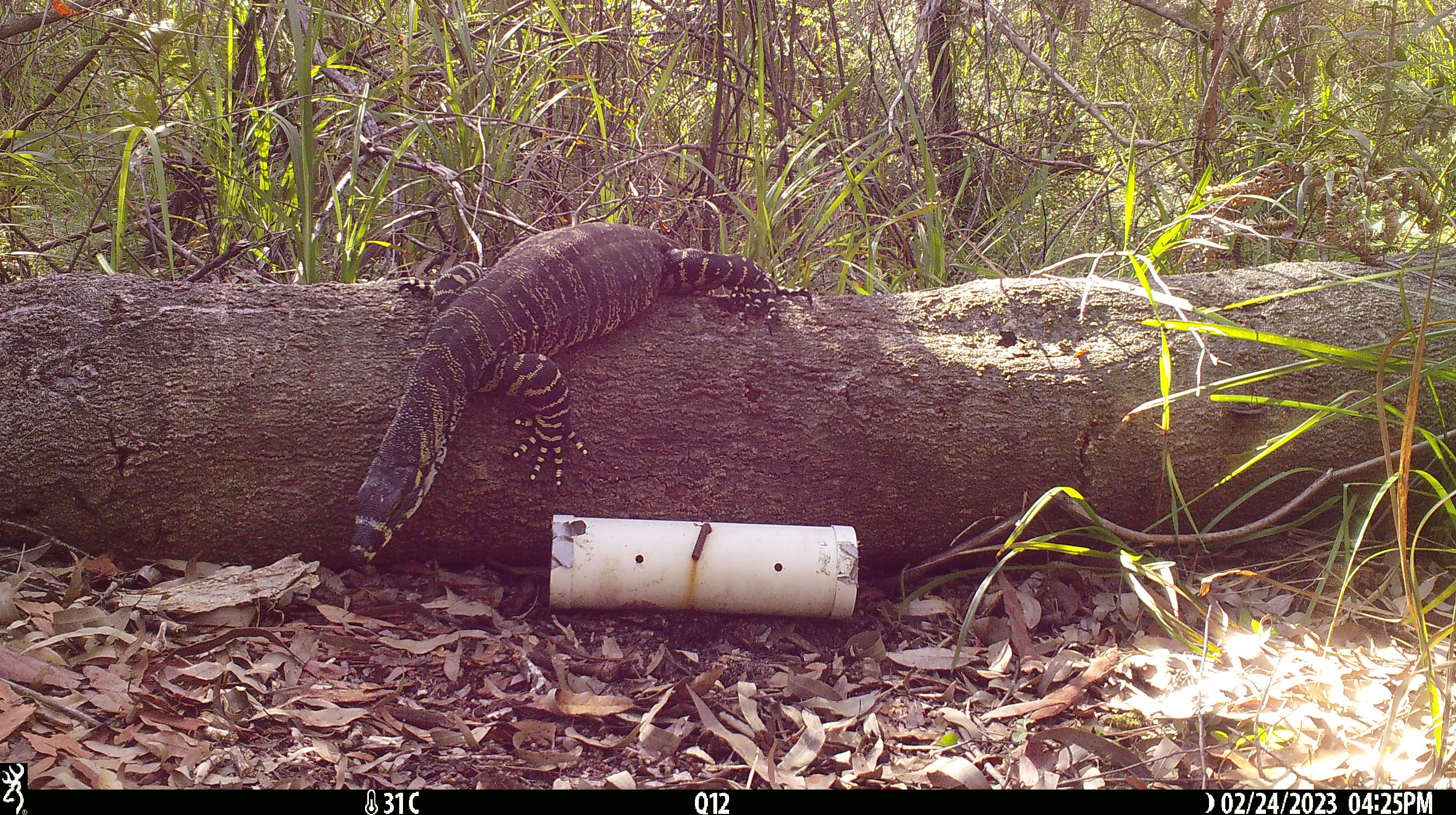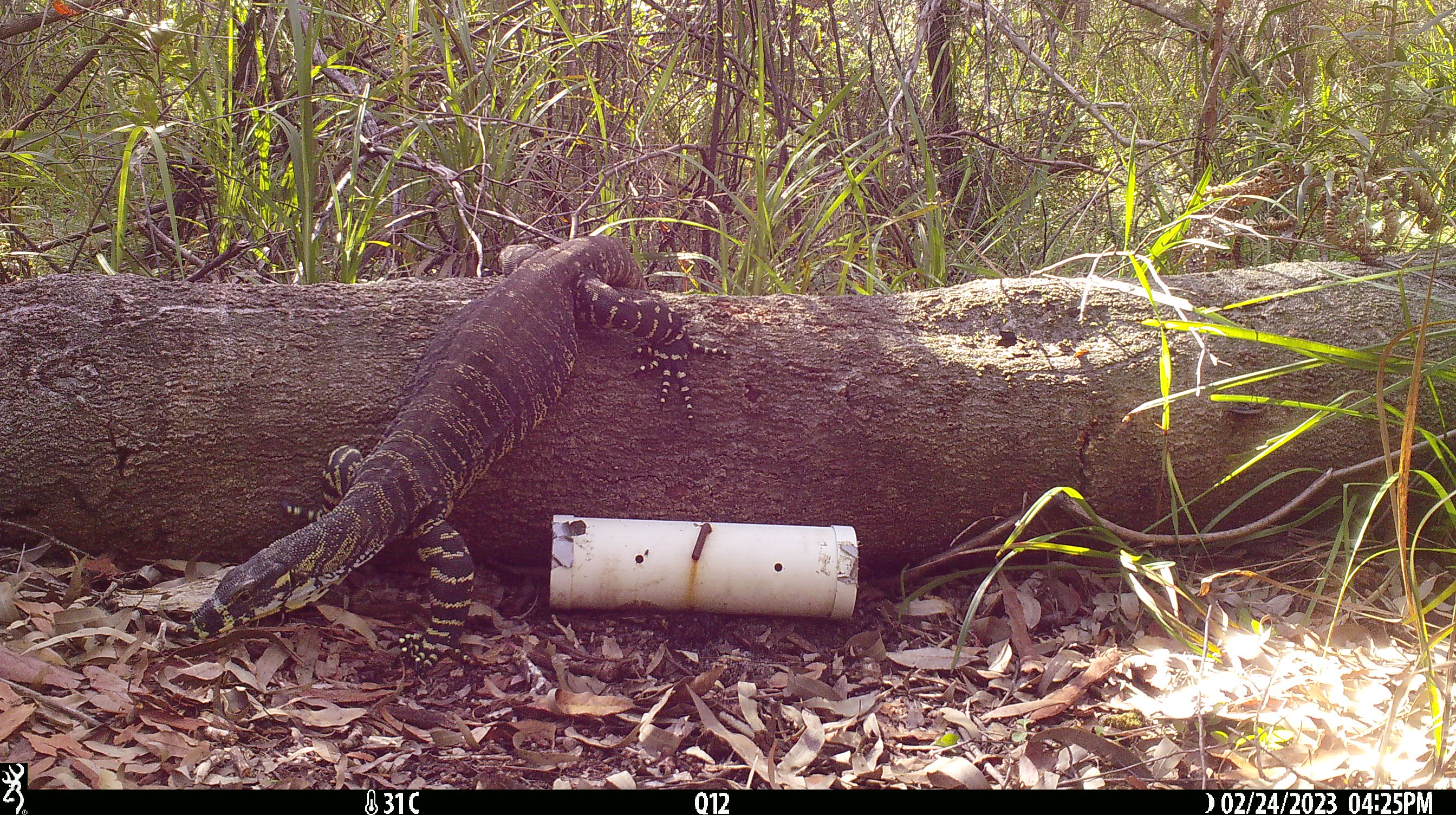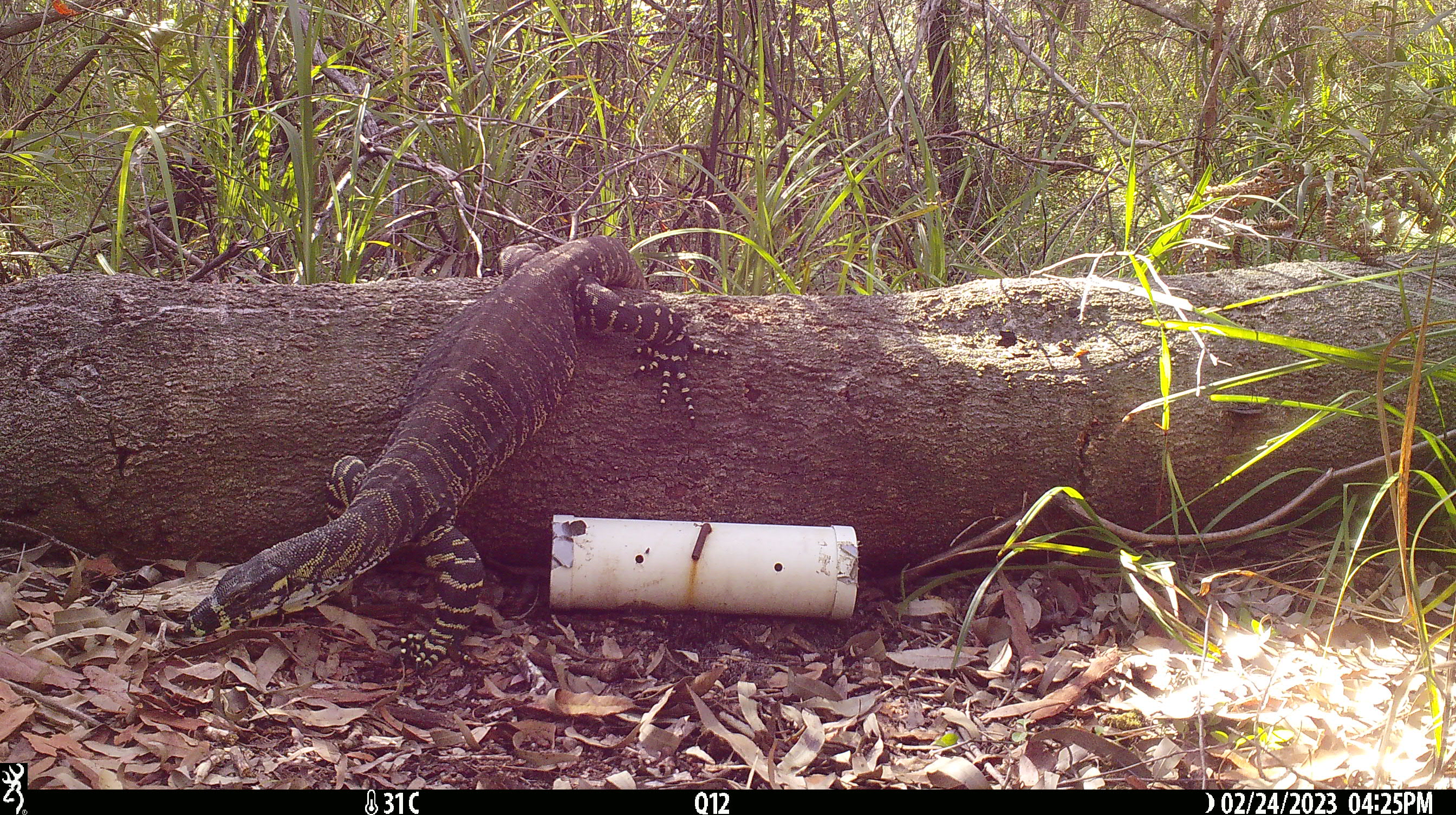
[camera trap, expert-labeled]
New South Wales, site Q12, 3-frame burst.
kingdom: Animalia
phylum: Chordata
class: Reptilia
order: Squamata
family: Varanidae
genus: Varanus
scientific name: Varanus varius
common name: lace monitor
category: goanna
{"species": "goanna (lace monitor) (Varanus varius)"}